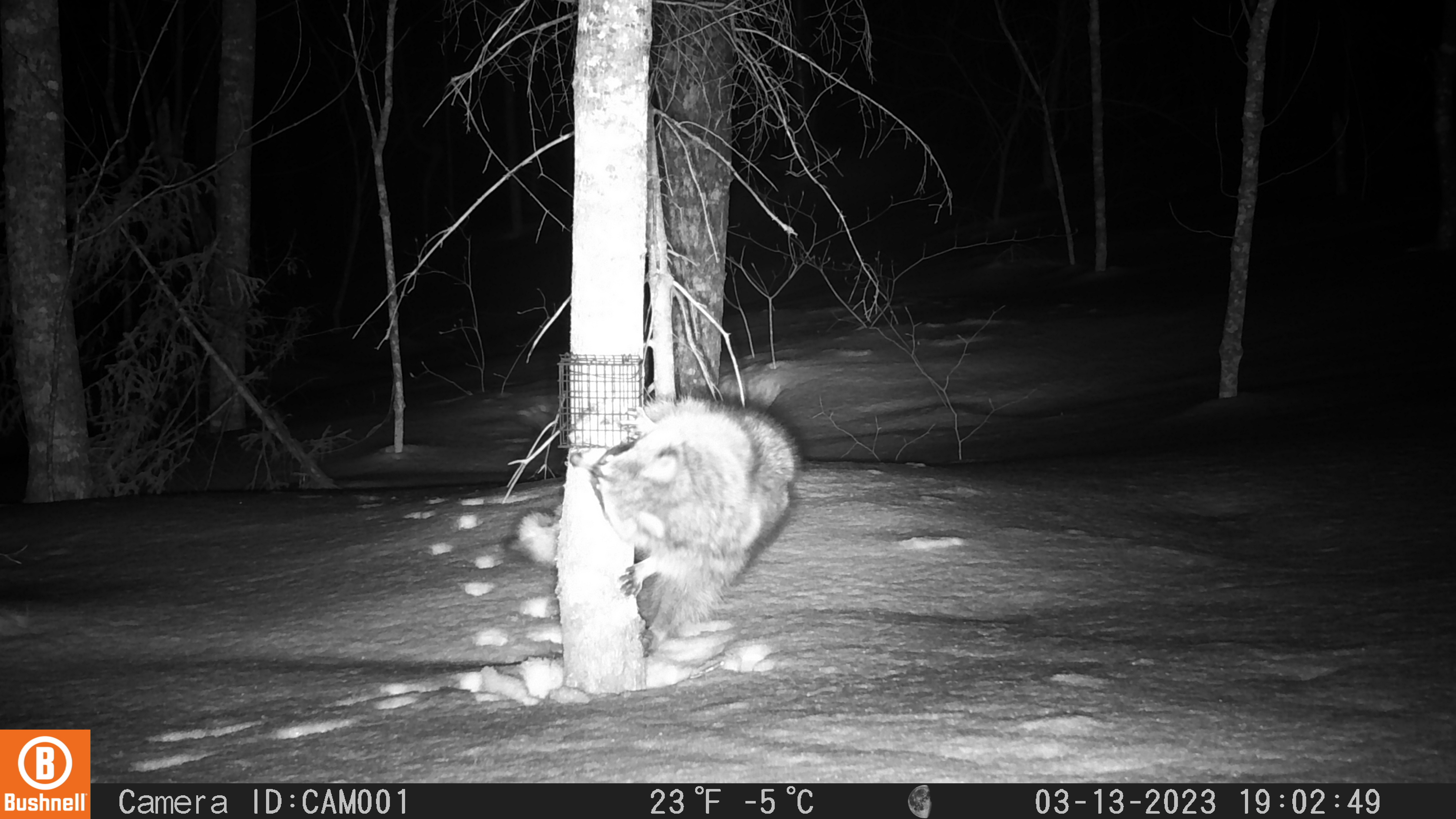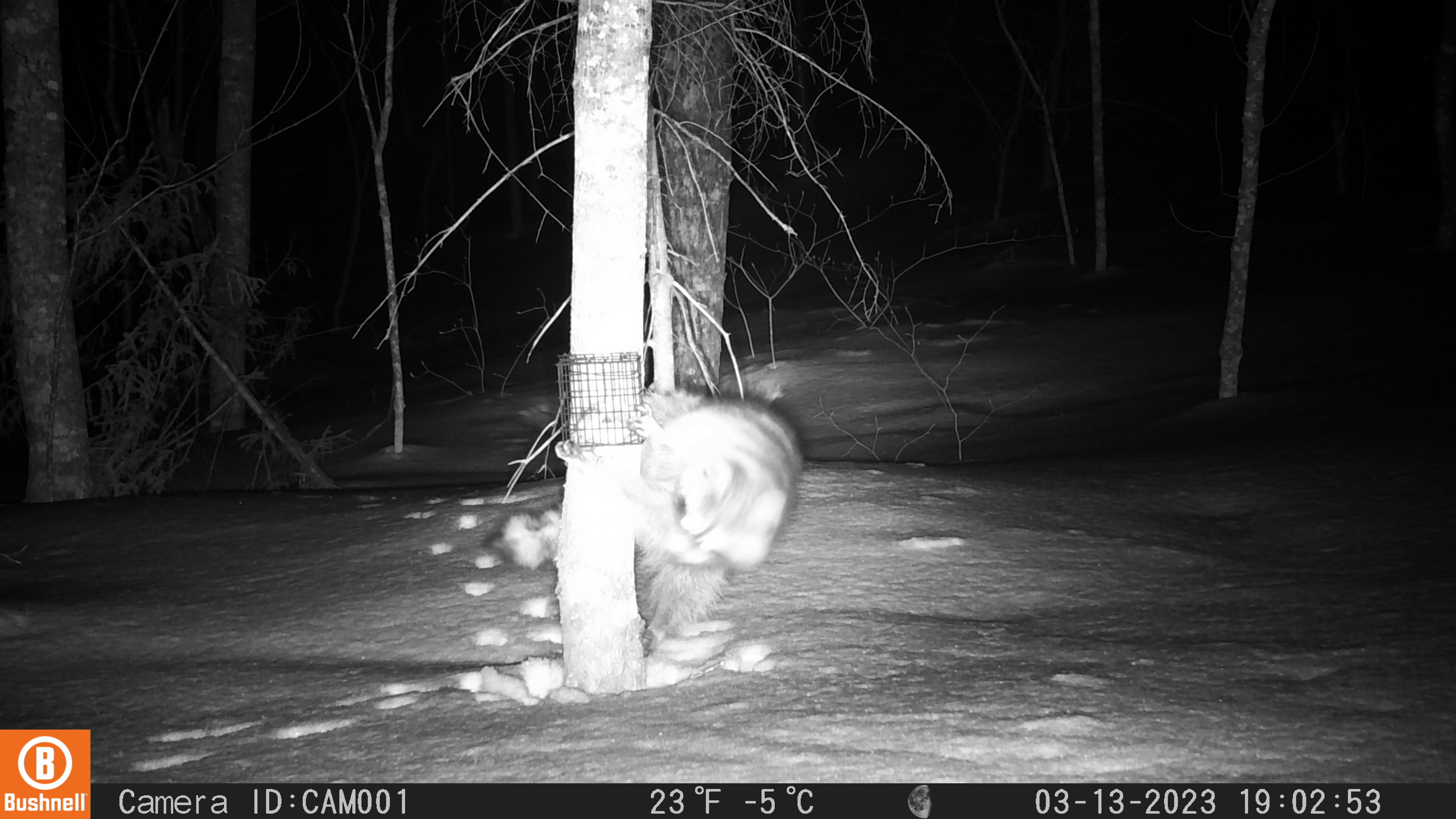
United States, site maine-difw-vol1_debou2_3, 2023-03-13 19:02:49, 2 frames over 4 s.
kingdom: Animalia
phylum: Chordata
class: Mammalia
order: Carnivora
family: Procyonidae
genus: Procyon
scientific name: Procyon lotor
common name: raccoon